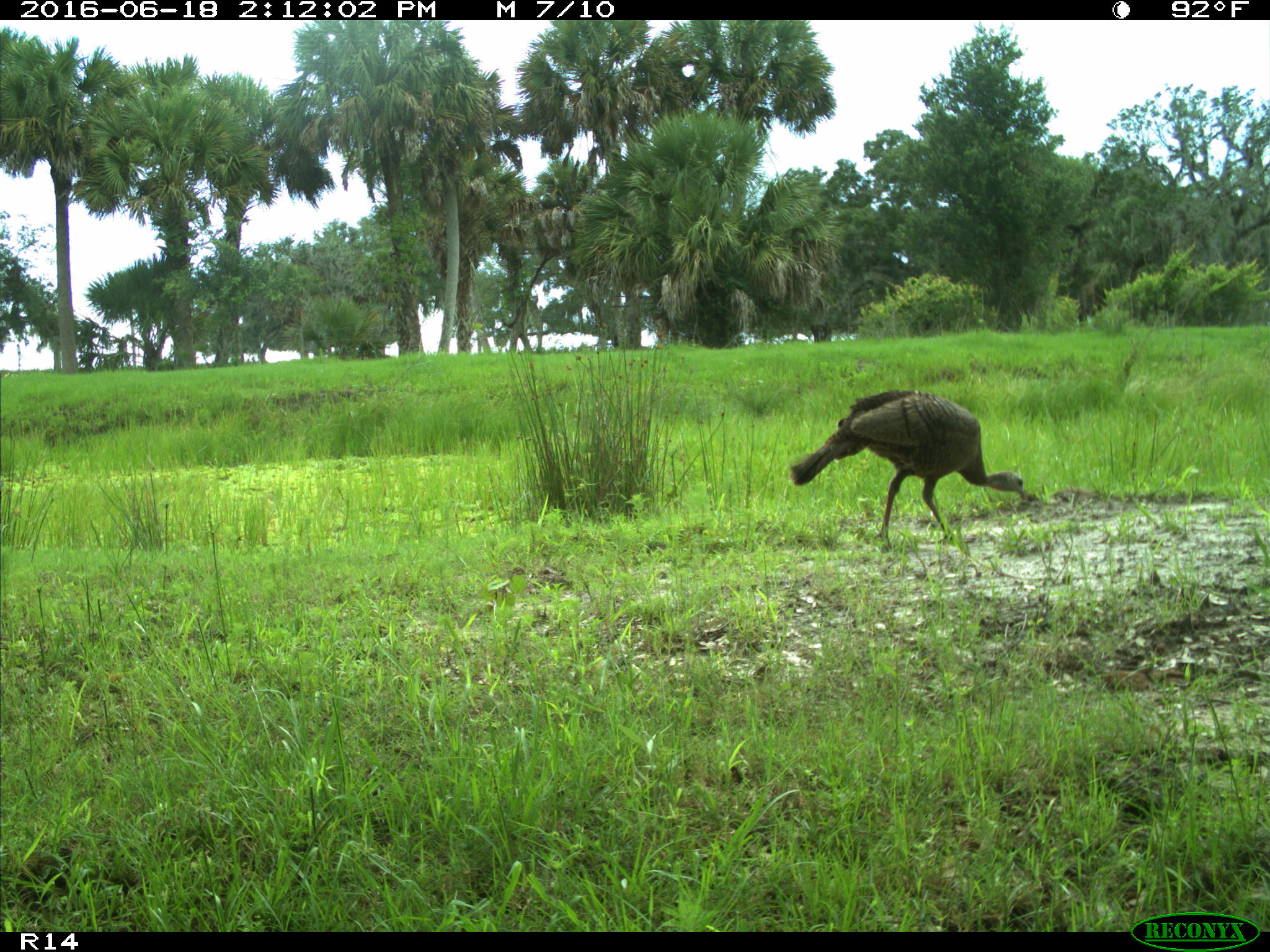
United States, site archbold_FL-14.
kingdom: Animalia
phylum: Chordata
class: Aves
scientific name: Aves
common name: birds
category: unidentified bird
Unidentified bird (birds) (Aves).